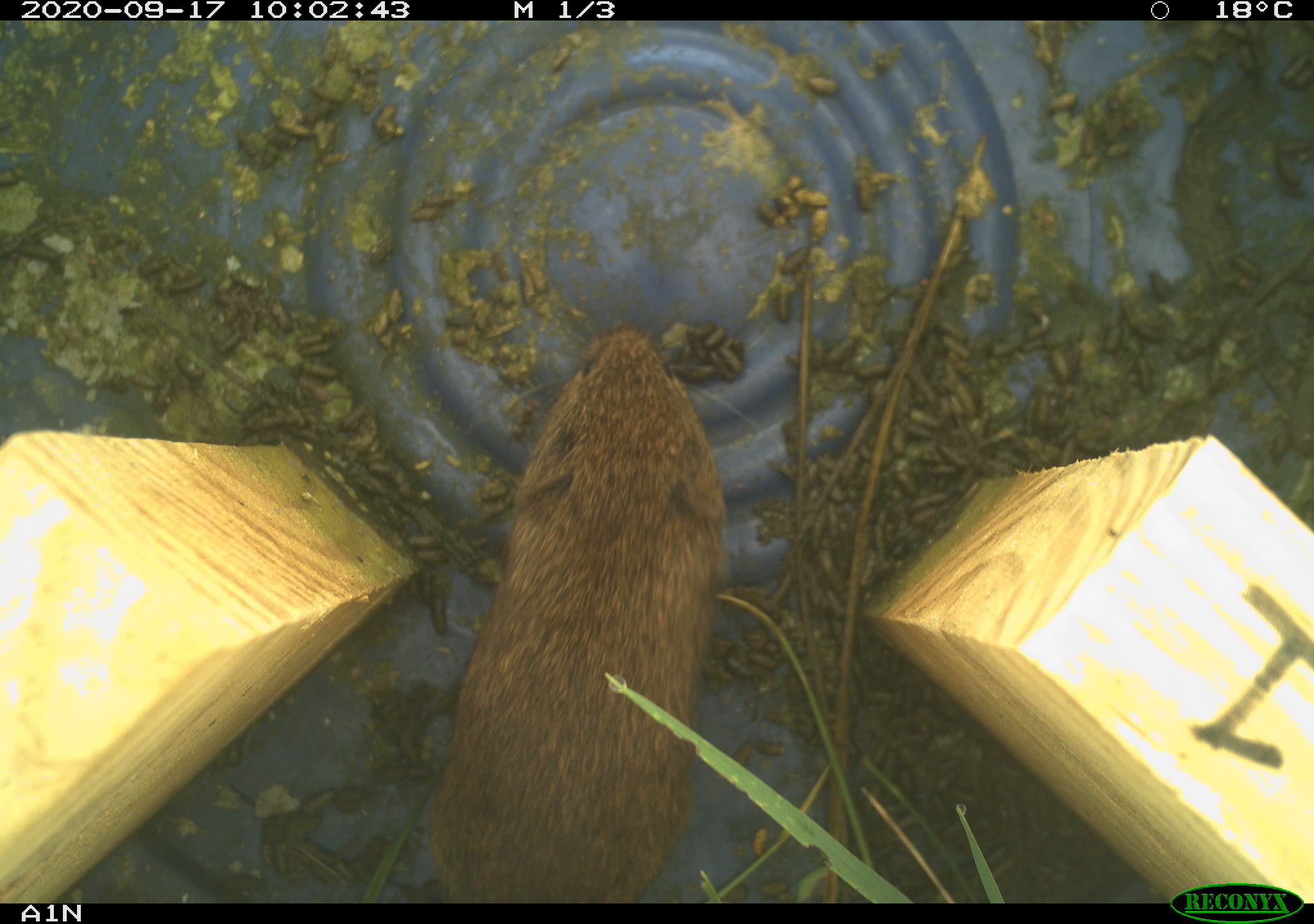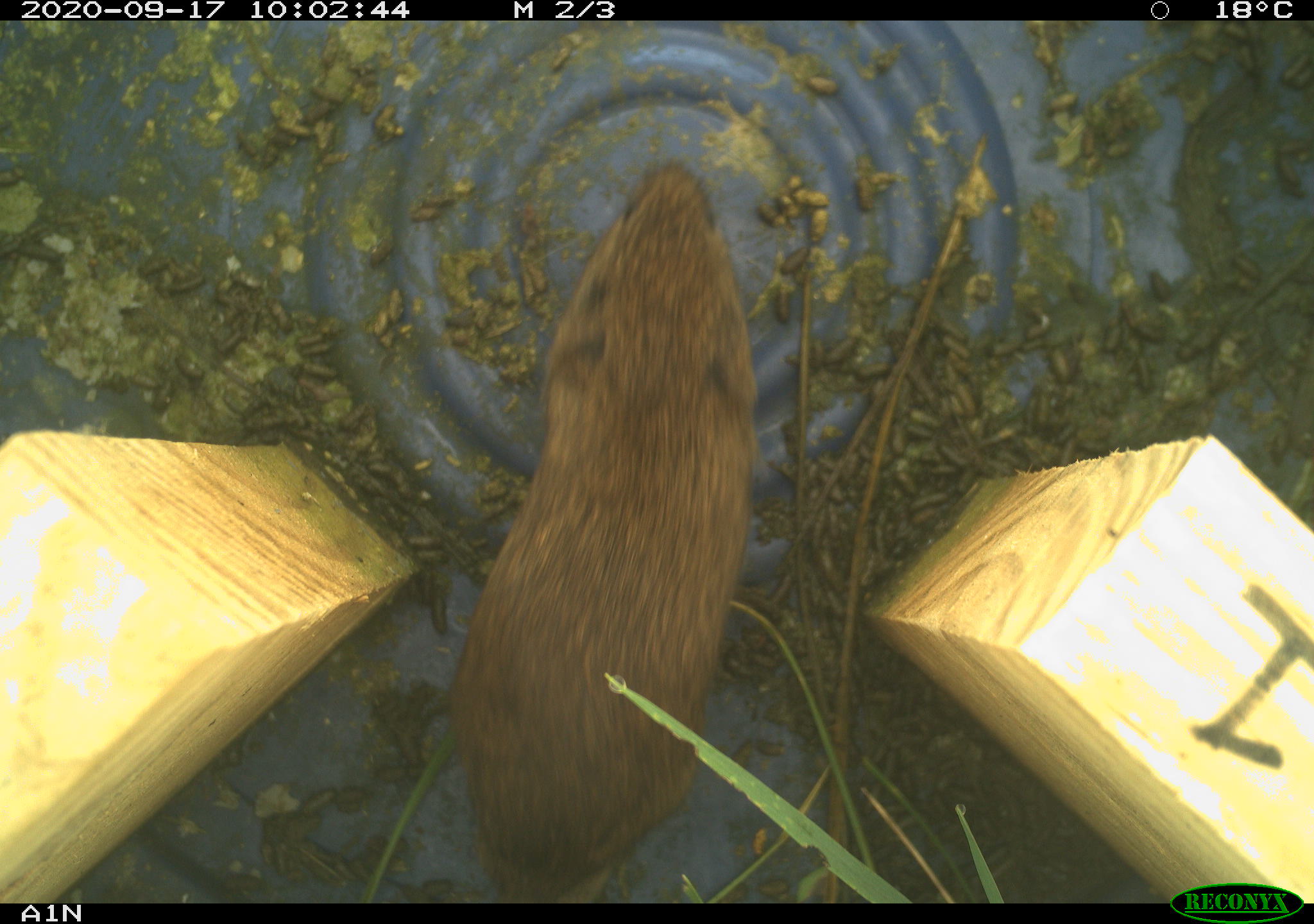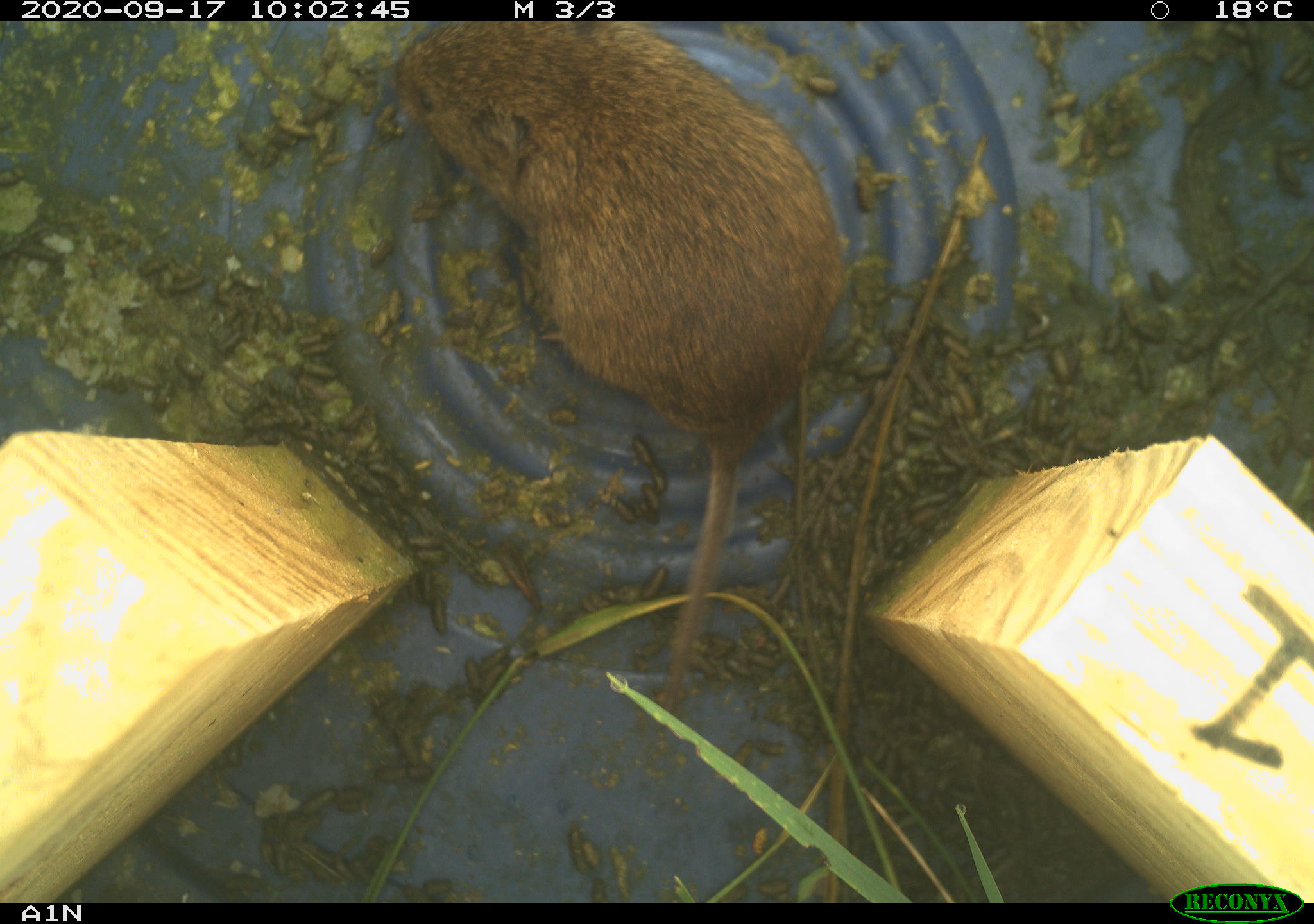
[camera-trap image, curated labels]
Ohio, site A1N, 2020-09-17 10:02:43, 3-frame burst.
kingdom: Animalia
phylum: Chordata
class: Mammalia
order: Rodentia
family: Cricetidae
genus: Microtus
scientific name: Microtus pennsylvanicus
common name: meadow vole